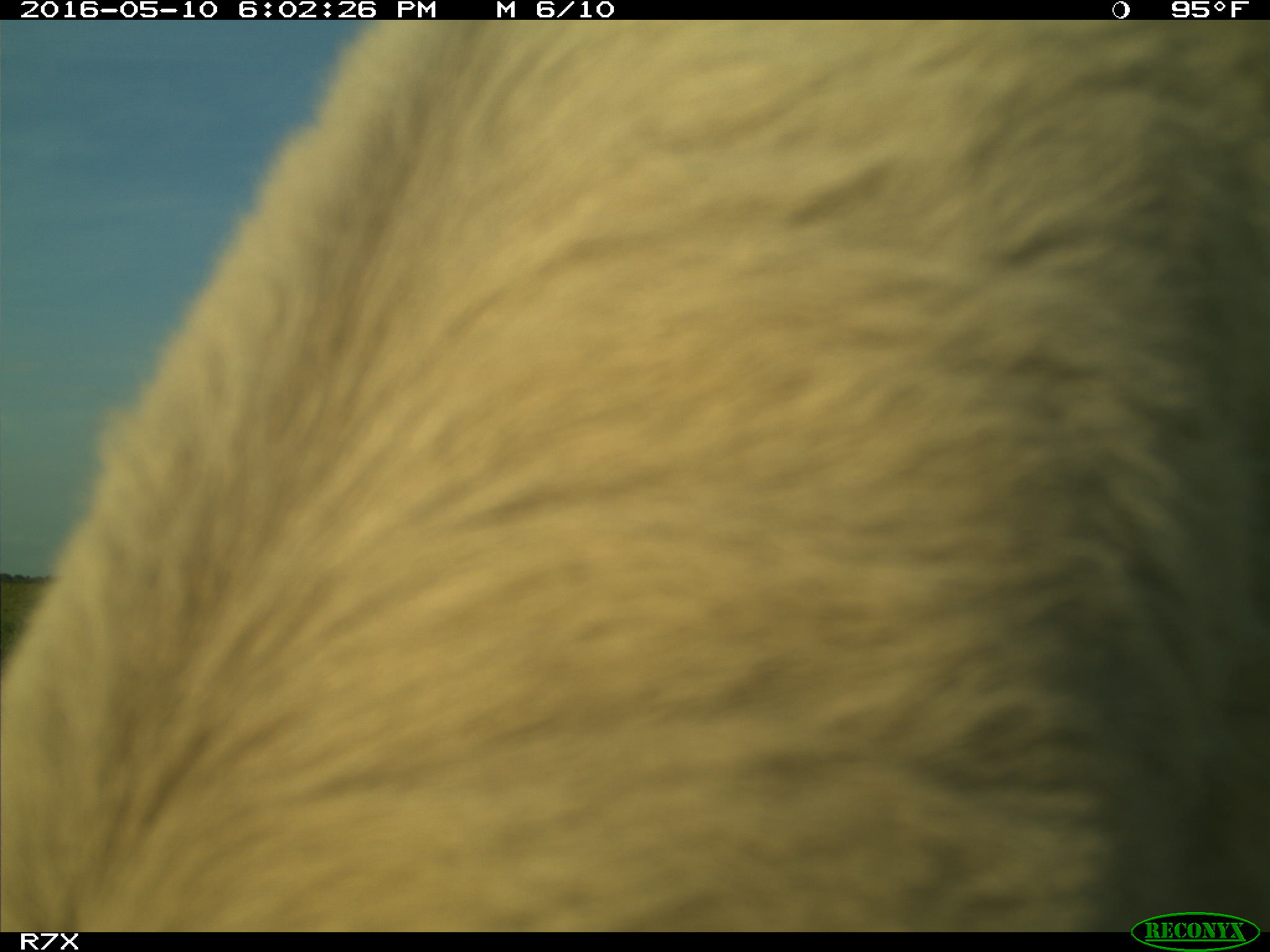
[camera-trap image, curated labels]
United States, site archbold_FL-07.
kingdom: Animalia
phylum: Chordata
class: Mammalia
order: Artiodactyla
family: Bovidae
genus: Bos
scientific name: Bos taurus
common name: domestic cow